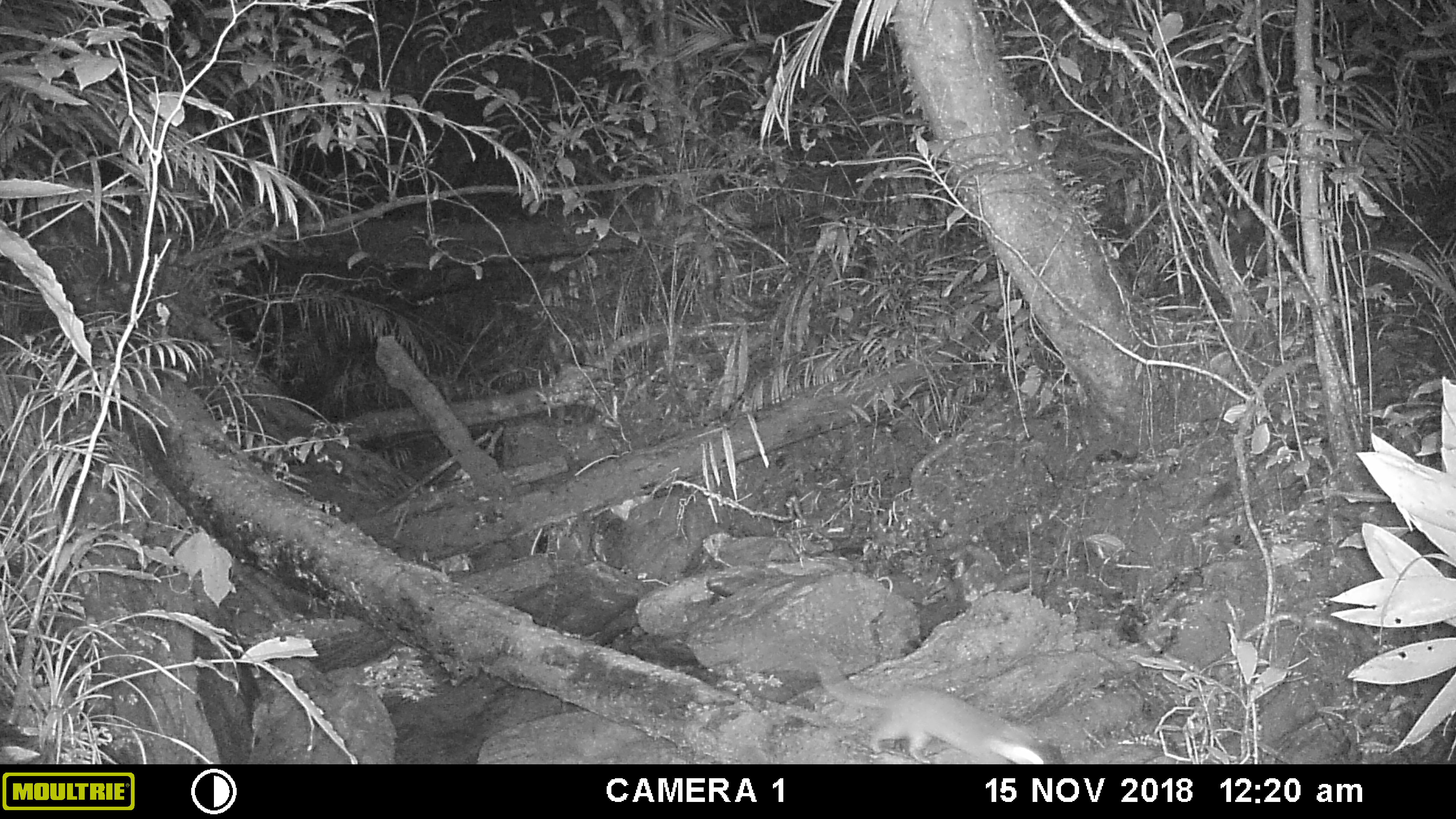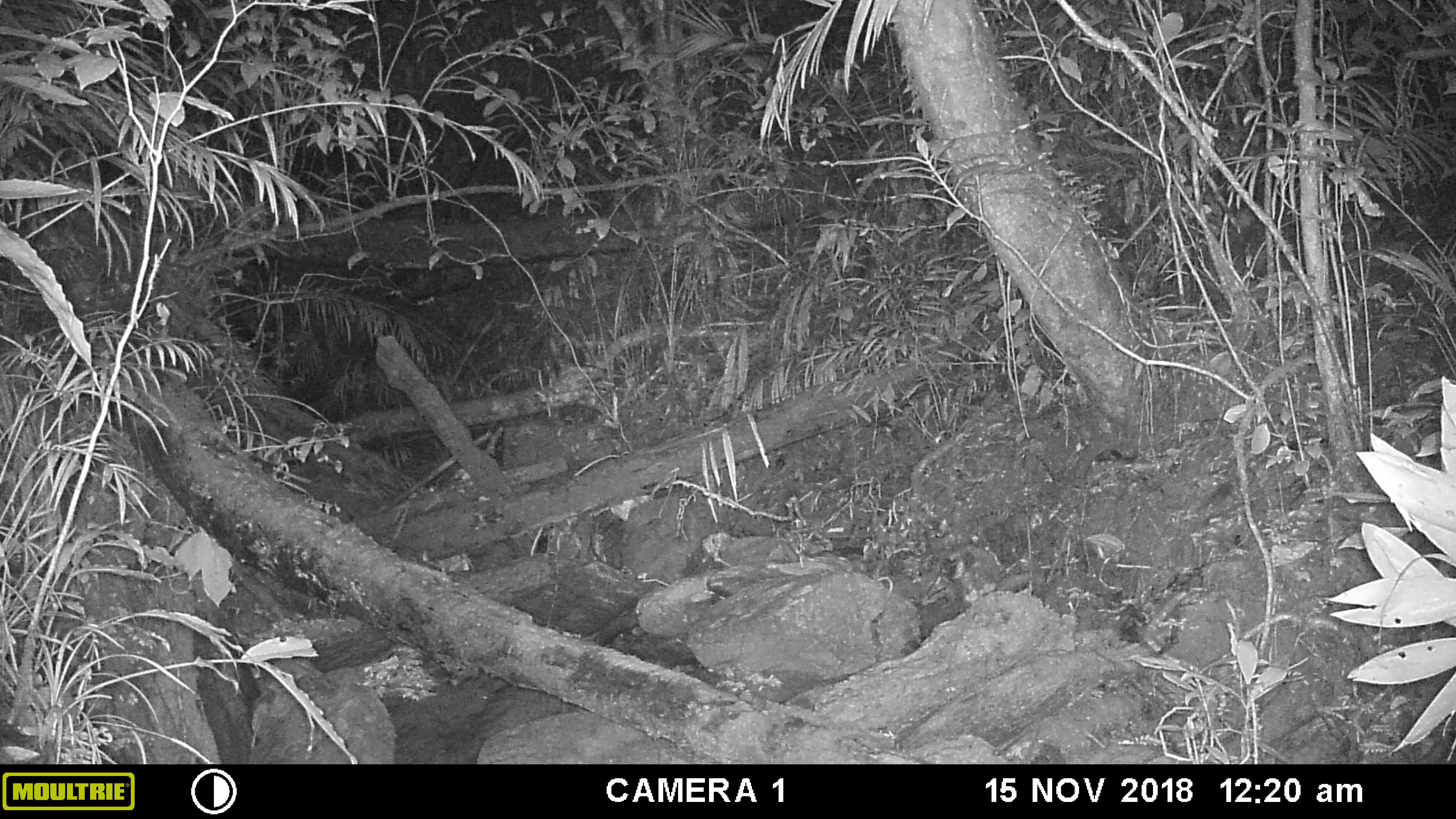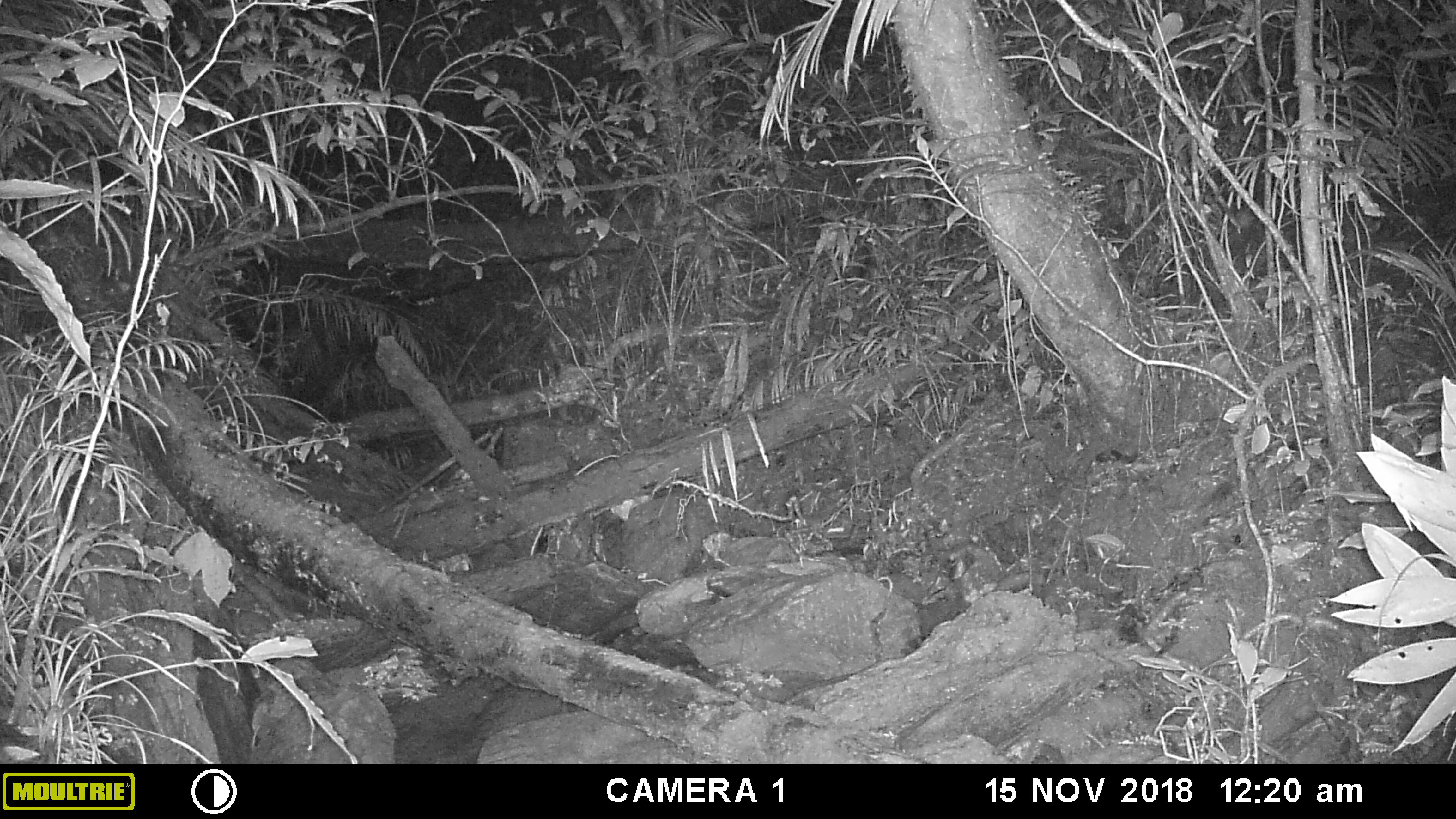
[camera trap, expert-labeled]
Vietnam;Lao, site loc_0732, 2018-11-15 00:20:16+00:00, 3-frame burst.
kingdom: Animalia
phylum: Chordata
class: Mammalia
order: Carnivora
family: Mustelidae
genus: Melogale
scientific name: Melogale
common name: ferret badger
Ferret badger (Melogale). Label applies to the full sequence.